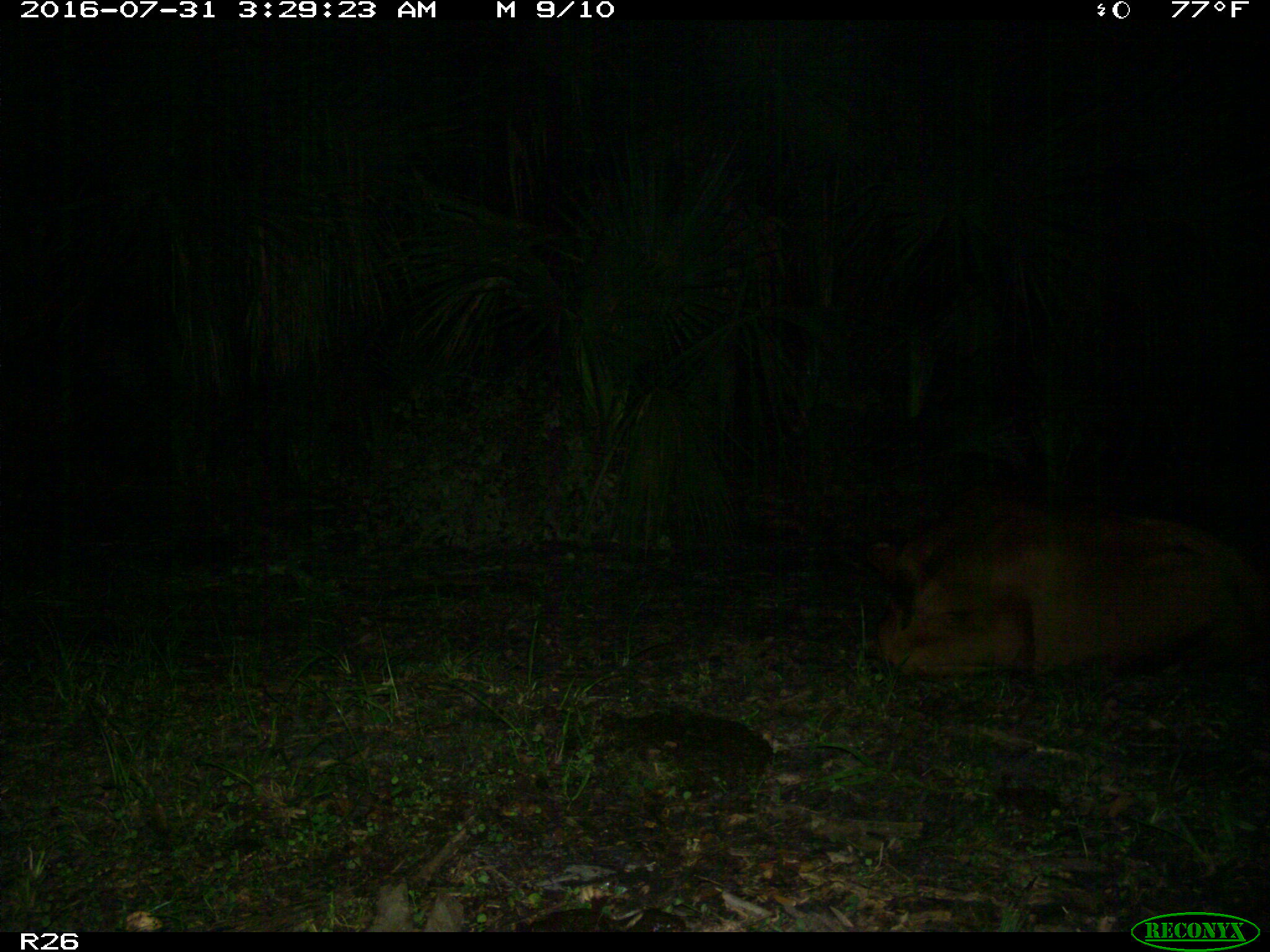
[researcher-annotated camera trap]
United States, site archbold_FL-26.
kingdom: Animalia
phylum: Chordata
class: Mammalia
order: Artiodactyla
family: Bovidae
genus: Bos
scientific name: Bos taurus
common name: domestic cow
Bos taurus (domestic cow).